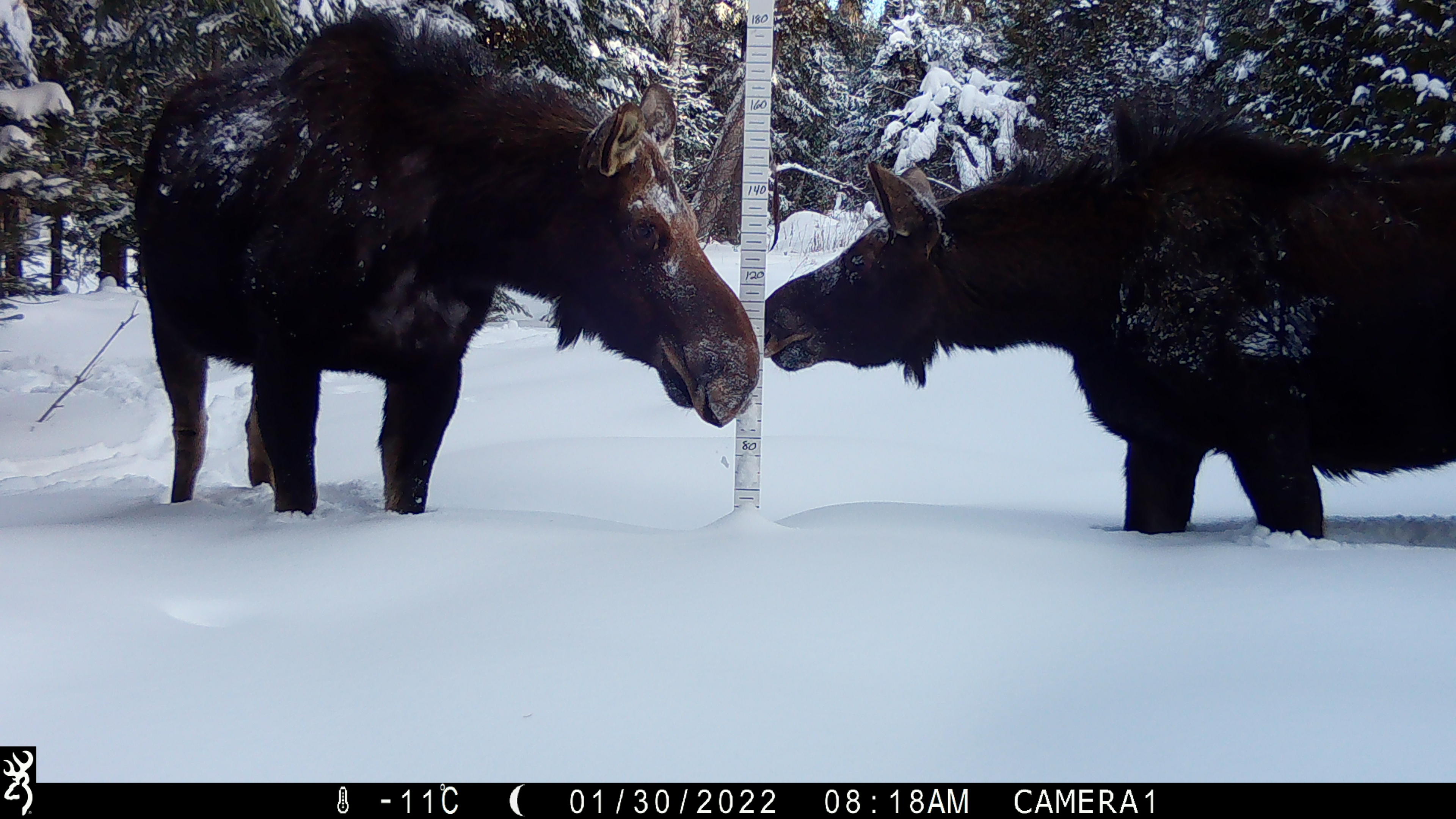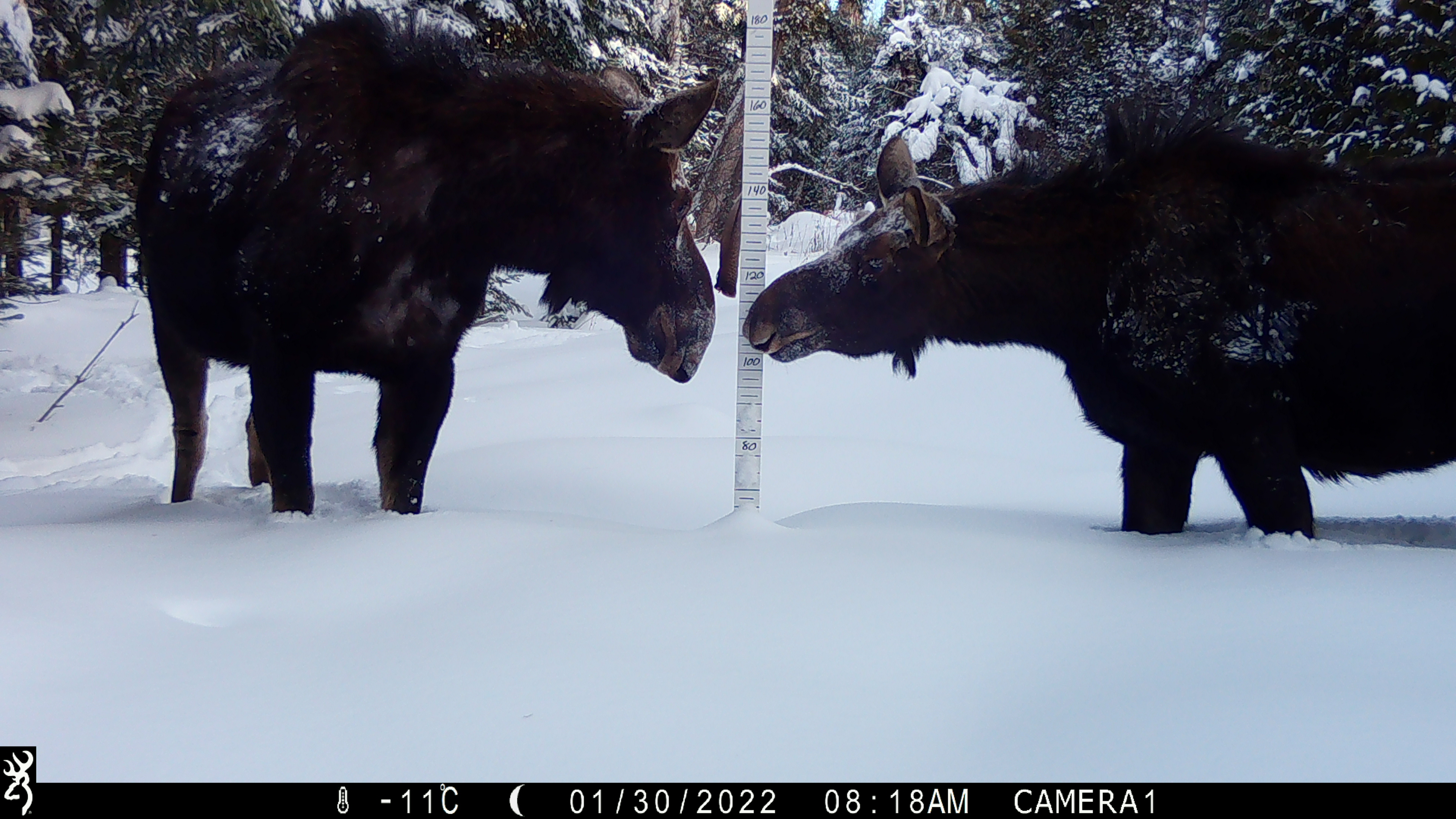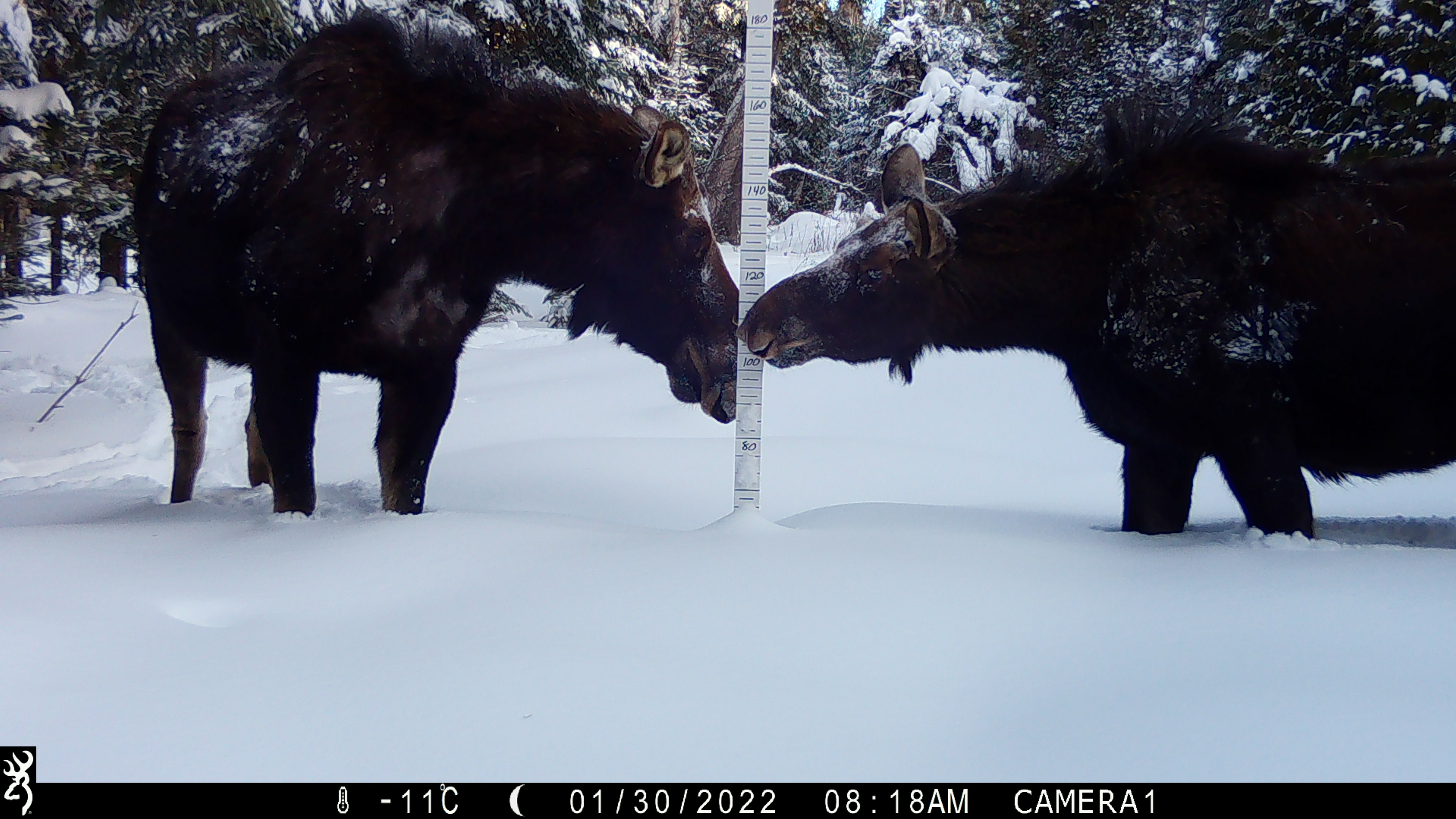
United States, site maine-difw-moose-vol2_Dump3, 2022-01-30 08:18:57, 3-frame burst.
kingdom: Animalia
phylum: Chordata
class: Mammalia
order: Artiodactyla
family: Cervidae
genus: Alces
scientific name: Alces alces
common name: moose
Moose (Alces alces).